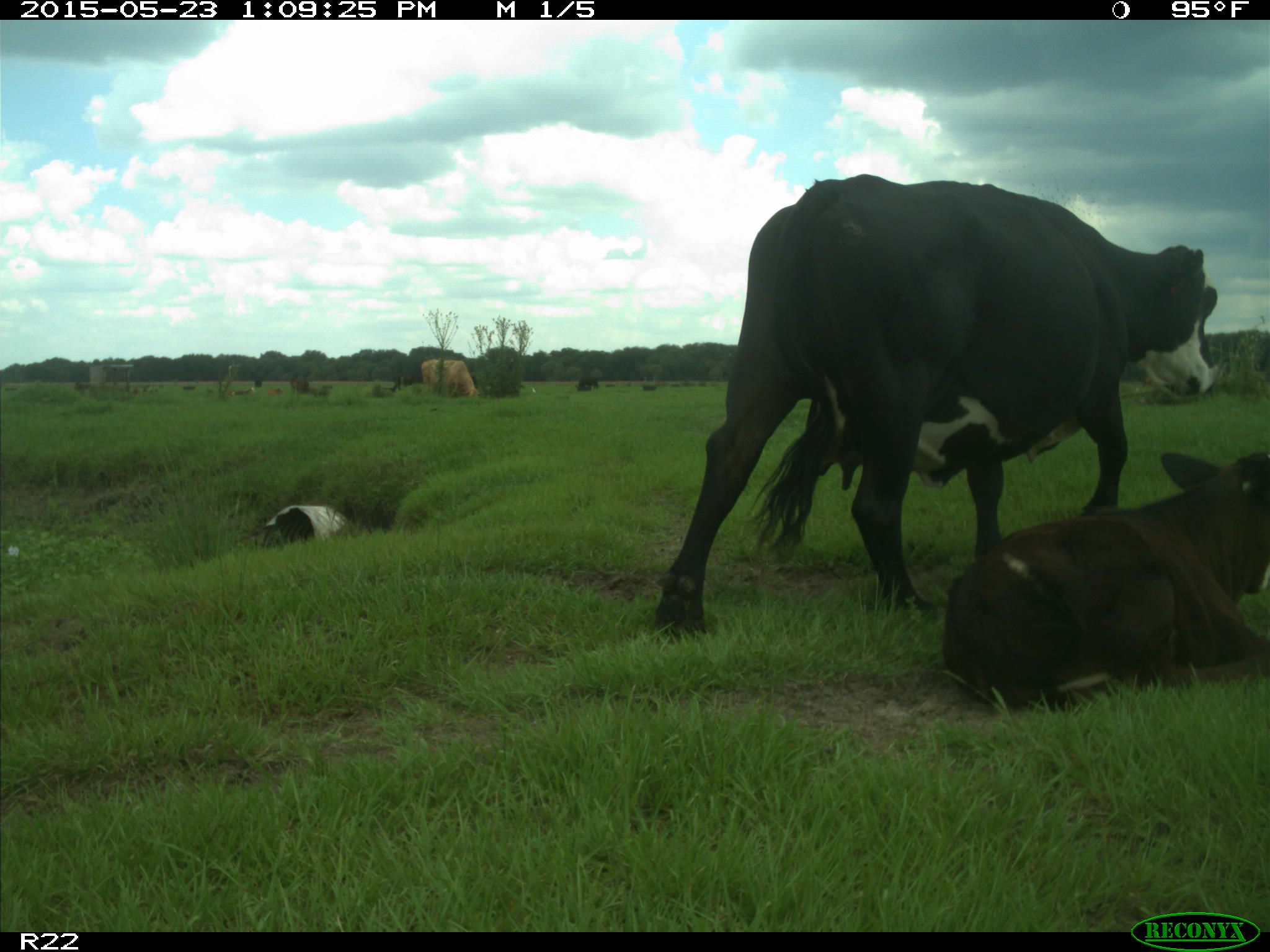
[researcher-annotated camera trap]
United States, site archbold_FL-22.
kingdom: Animalia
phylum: Chordata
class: Mammalia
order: Artiodactyla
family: Bovidae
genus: Bos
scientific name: Bos taurus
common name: domestic cow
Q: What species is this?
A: Bos taurus (domestic cow).